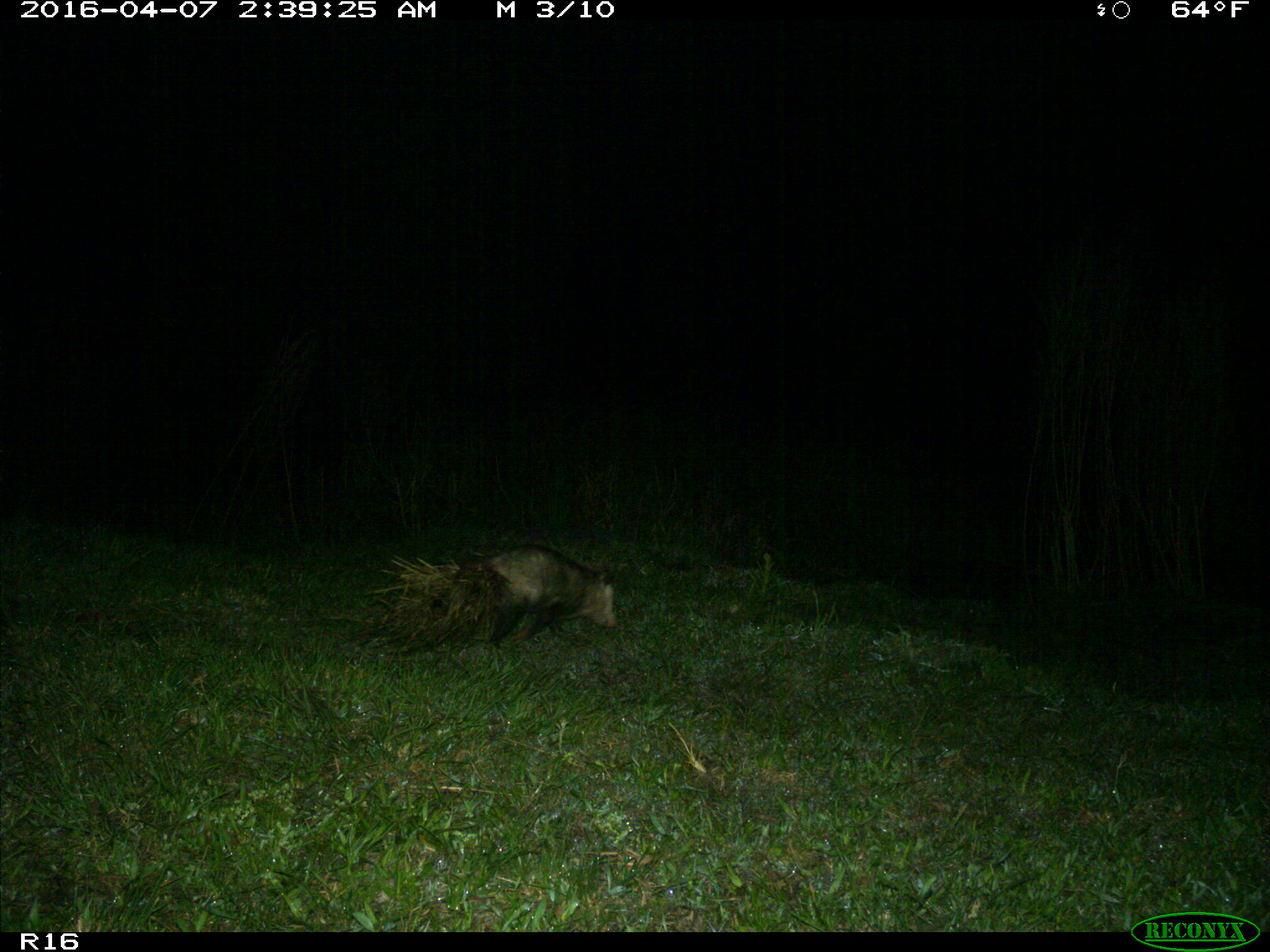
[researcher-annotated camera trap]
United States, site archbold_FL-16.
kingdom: Animalia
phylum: Chordata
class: Mammalia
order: Didelphimorphia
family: Didelphidae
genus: Didelphis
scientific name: Didelphis virginiana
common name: virginia opossum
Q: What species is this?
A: Didelphis virginiana (virginia opossum).